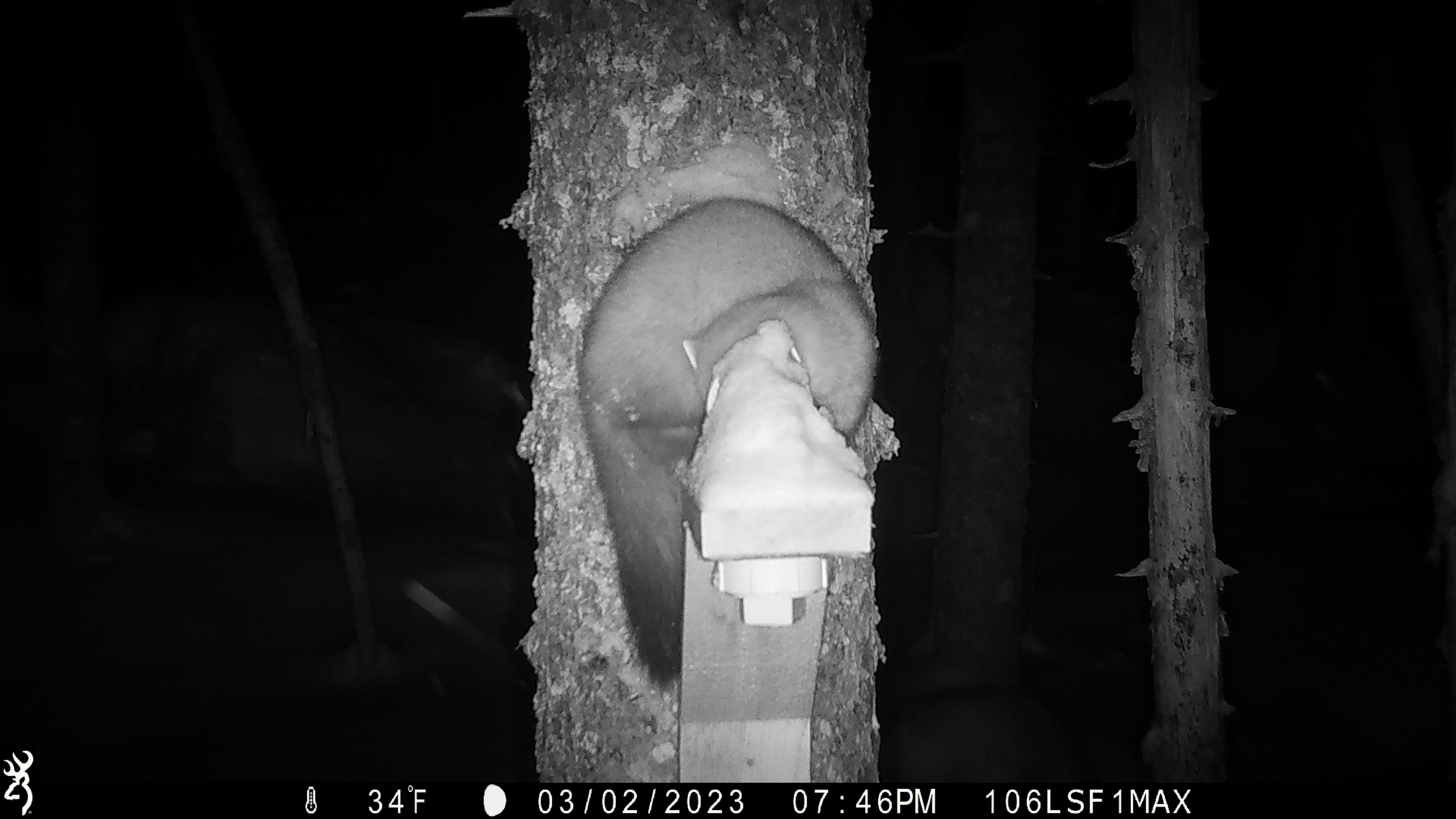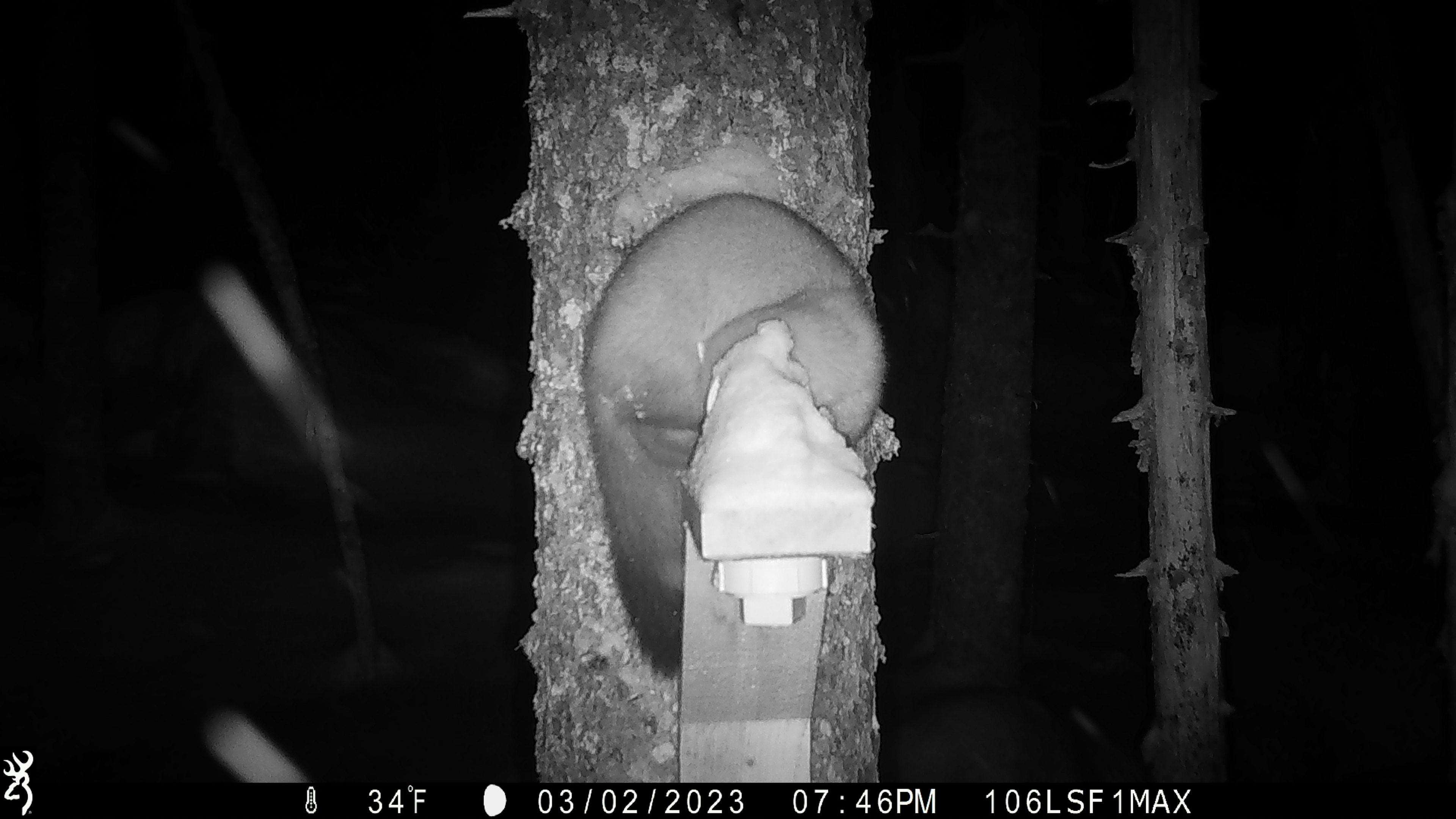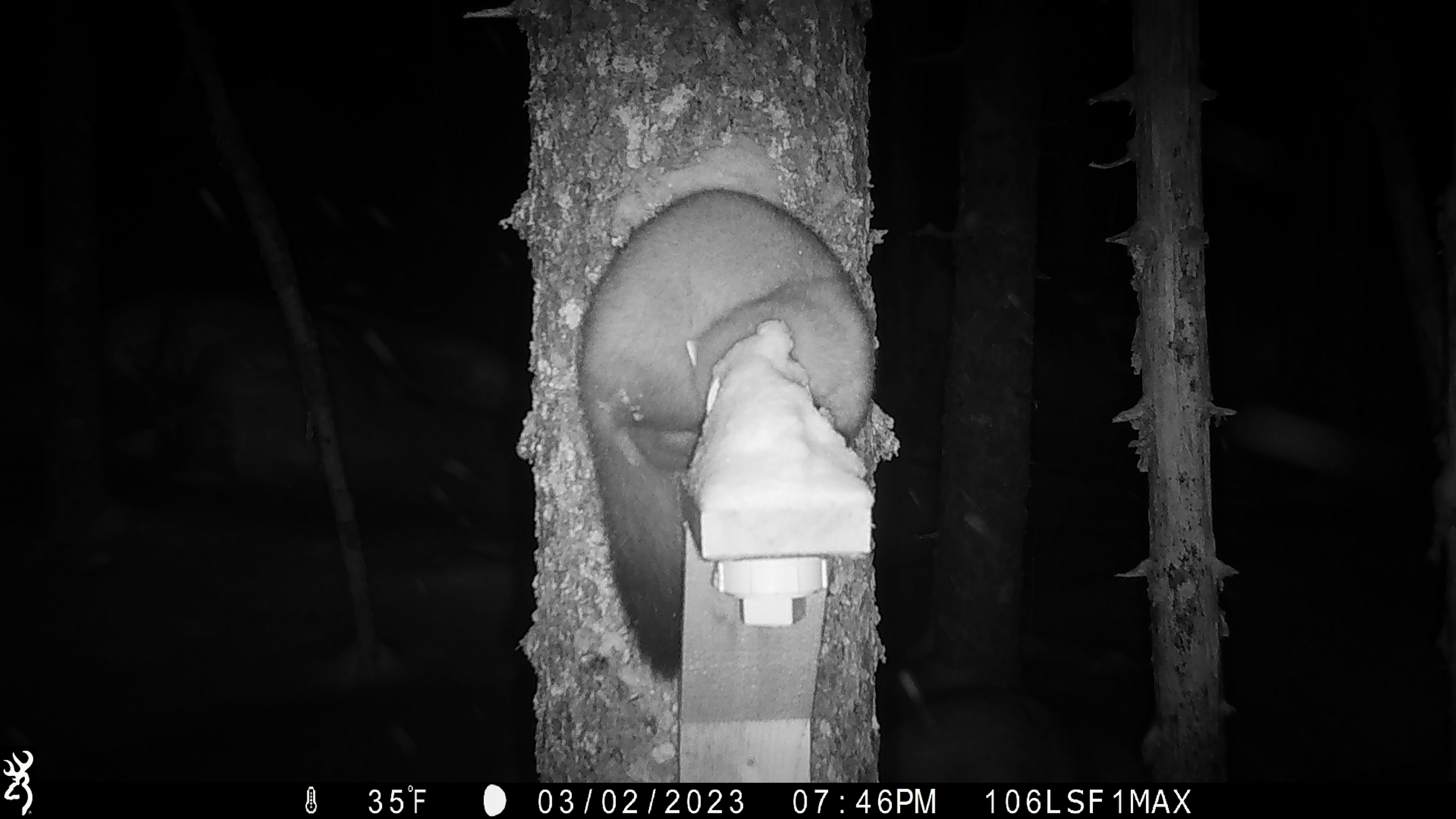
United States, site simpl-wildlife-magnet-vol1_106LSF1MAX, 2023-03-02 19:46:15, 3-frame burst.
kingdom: Animalia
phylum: Chordata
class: Mammalia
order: Carnivora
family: Mustelidae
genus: Martes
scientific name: Martes americana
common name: american marten